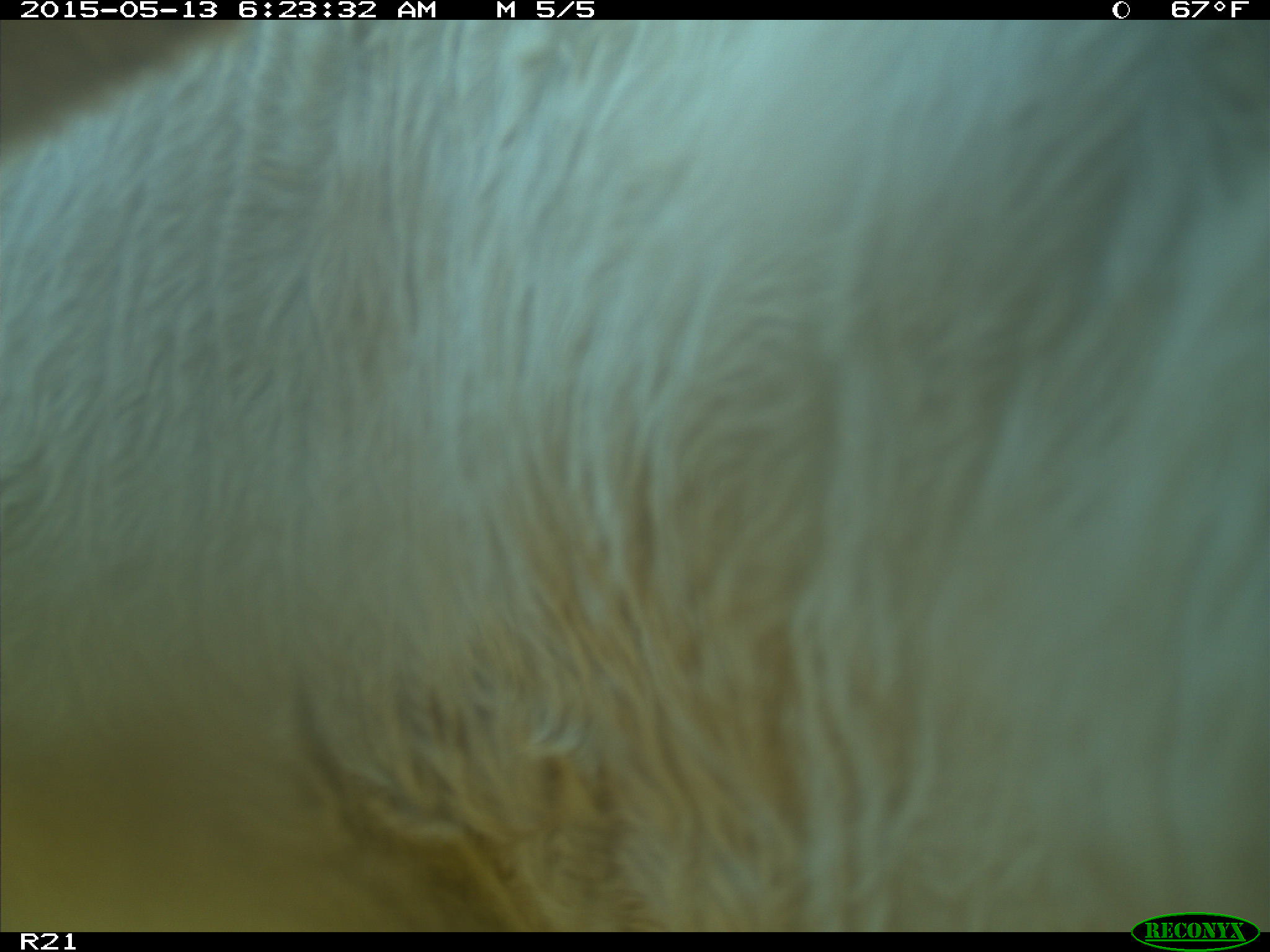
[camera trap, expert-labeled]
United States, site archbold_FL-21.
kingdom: Animalia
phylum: Chordata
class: Mammalia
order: Artiodactyla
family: Bovidae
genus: Bos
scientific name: Bos taurus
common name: domestic cow